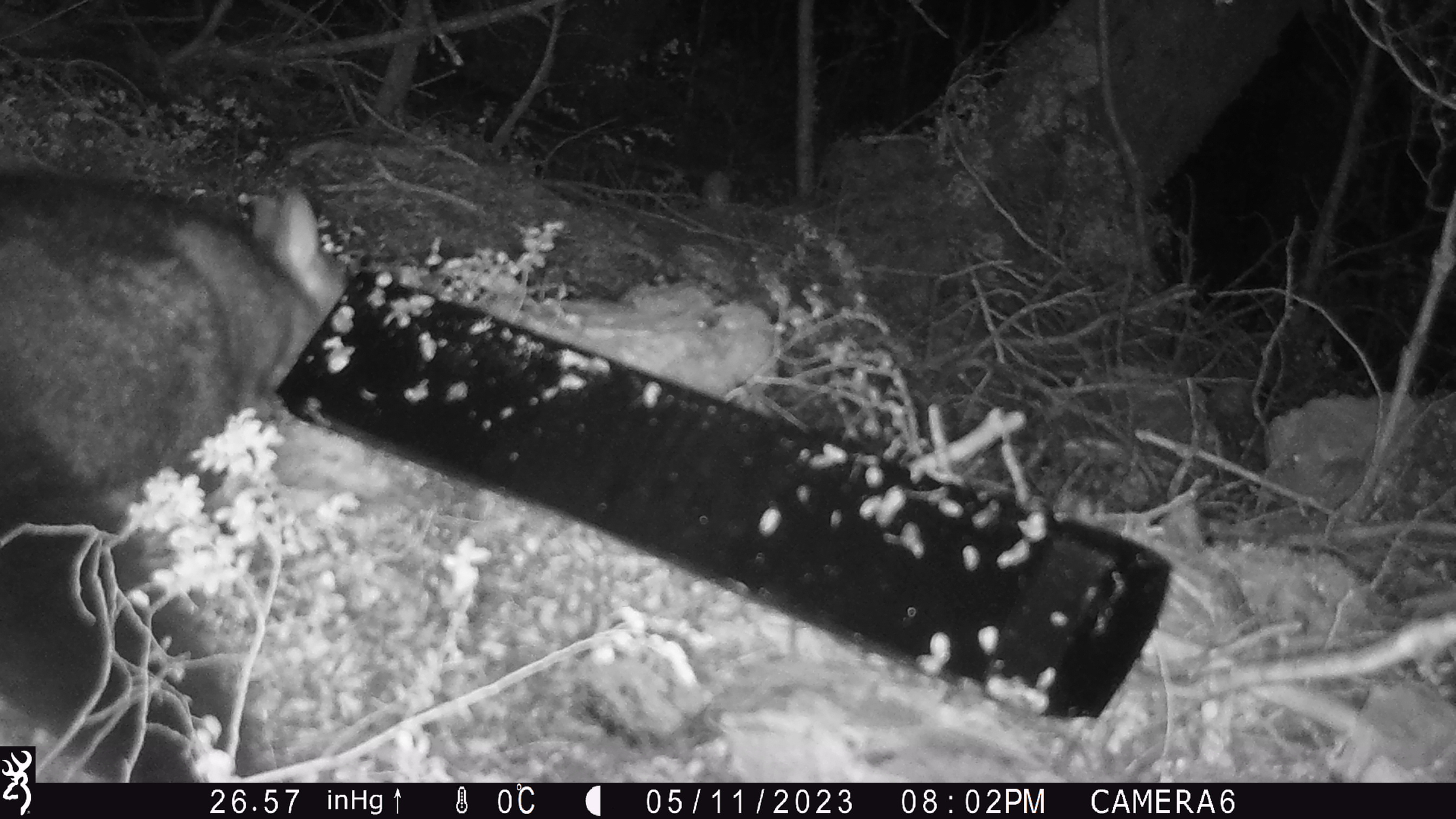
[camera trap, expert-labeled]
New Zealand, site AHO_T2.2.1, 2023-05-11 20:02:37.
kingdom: Animalia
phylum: Chordata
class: Mammalia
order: Carnivora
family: Mustelidae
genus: Mustela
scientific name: Mustela erminea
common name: stoat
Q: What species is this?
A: Stoat (Mustela erminea).